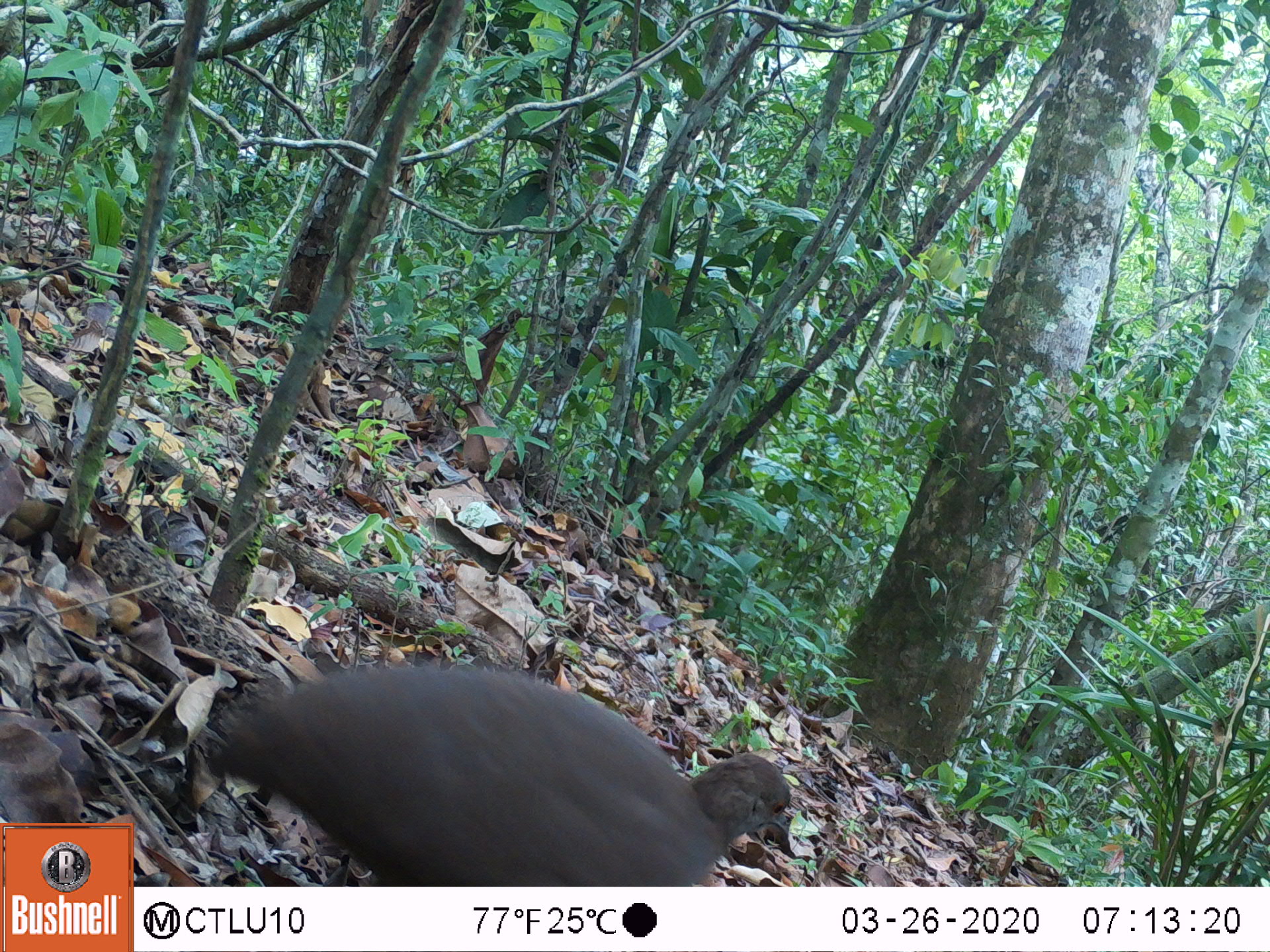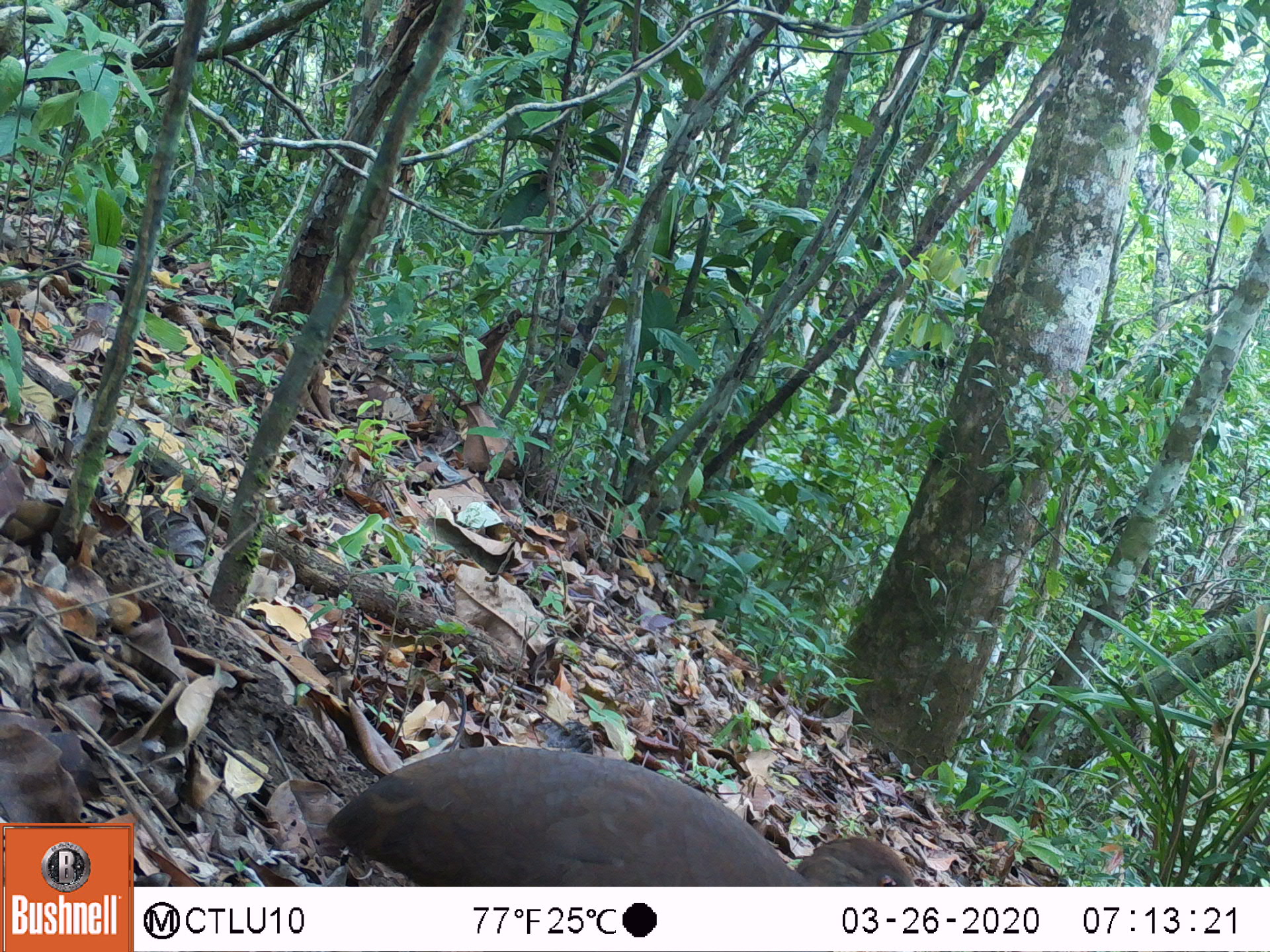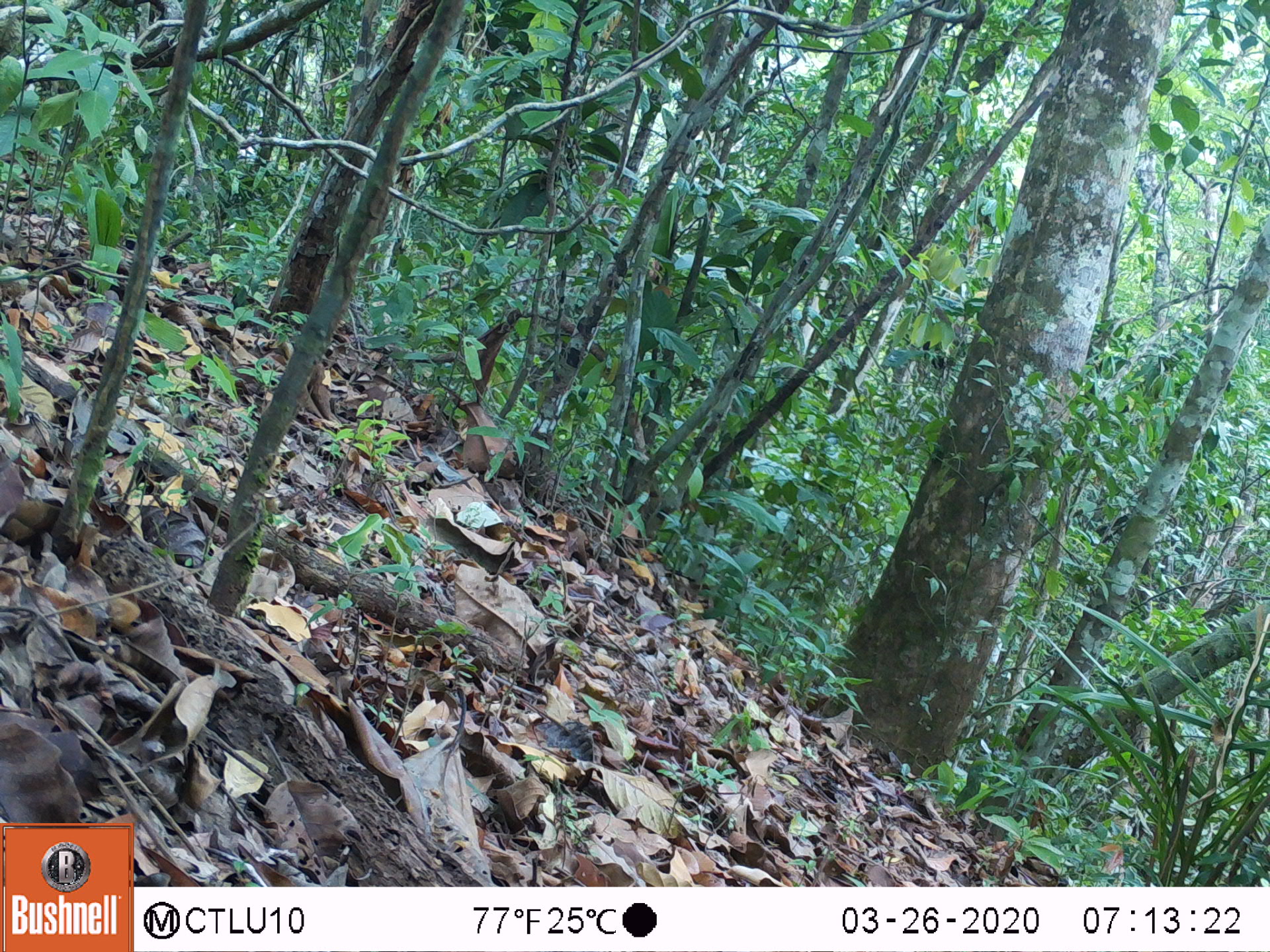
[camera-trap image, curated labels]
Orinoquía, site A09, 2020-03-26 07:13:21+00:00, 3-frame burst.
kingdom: Animalia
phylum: Chordata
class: Aves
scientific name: Aves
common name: bird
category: unknown bird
Unknown bird (bird) (Aves).